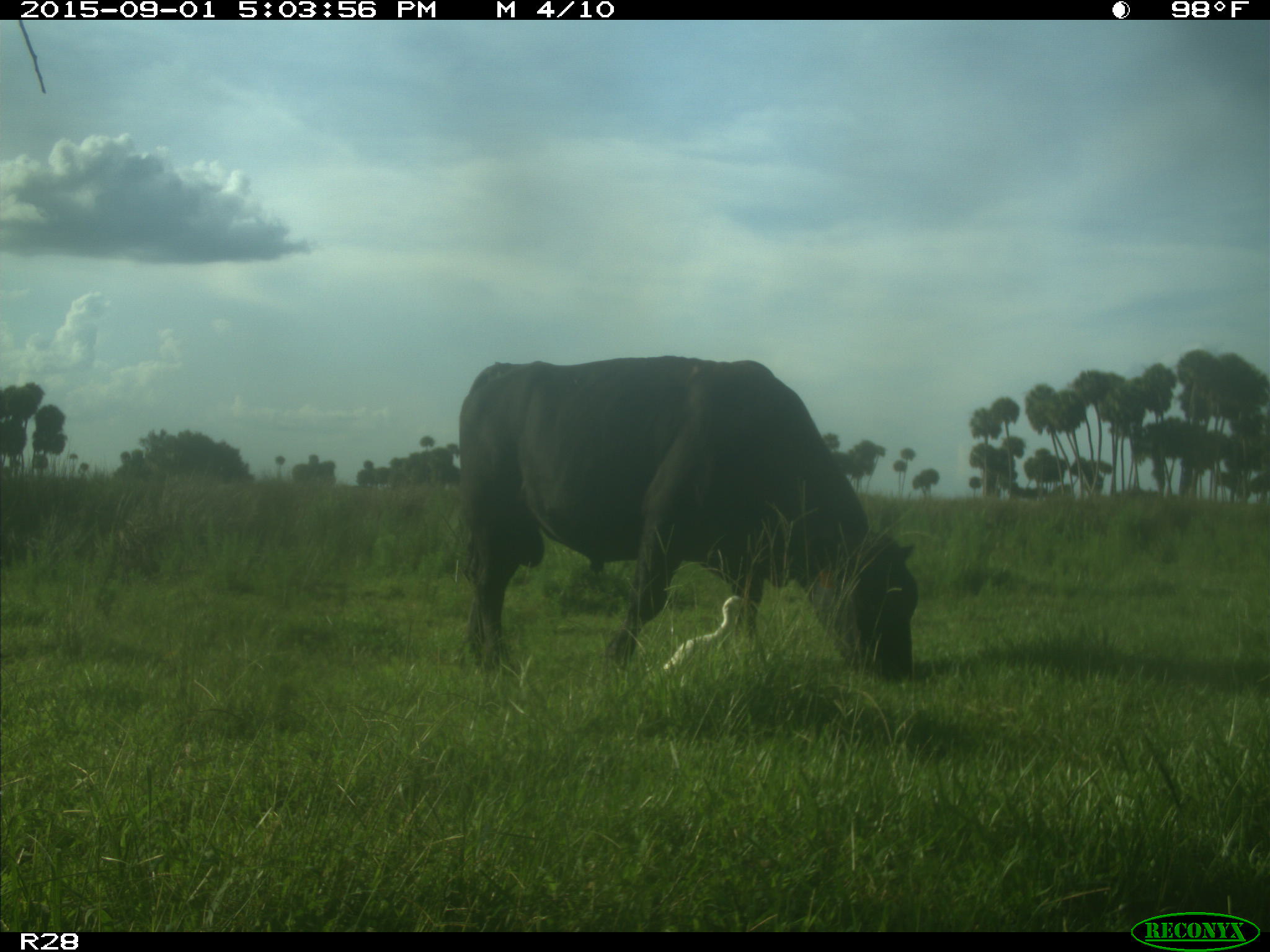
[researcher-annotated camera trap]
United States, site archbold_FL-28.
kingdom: Animalia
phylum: Chordata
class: Mammalia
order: Artiodactyla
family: Bovidae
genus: Bos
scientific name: Bos taurus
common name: domestic cow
Bos taurus (domestic cow).